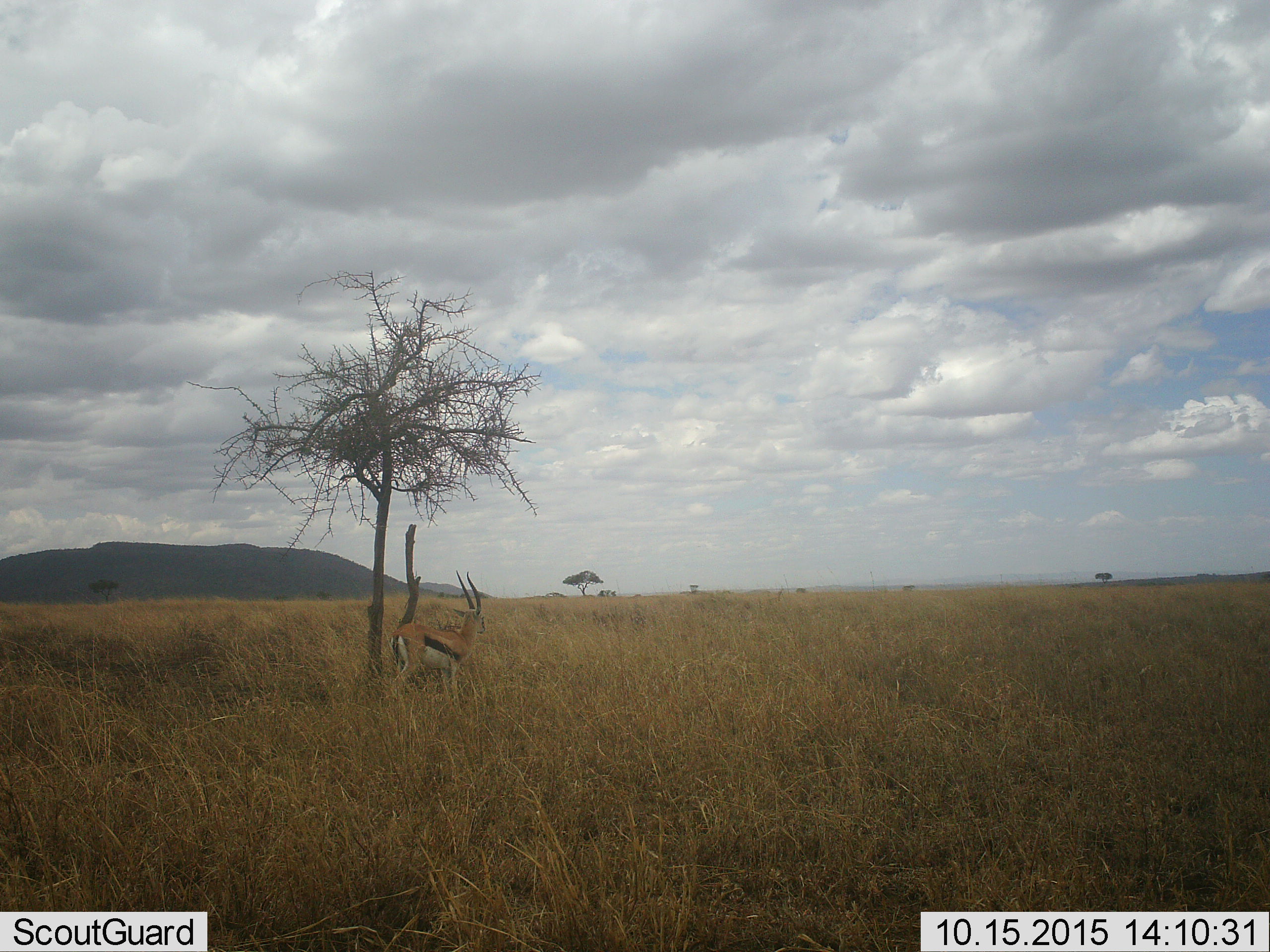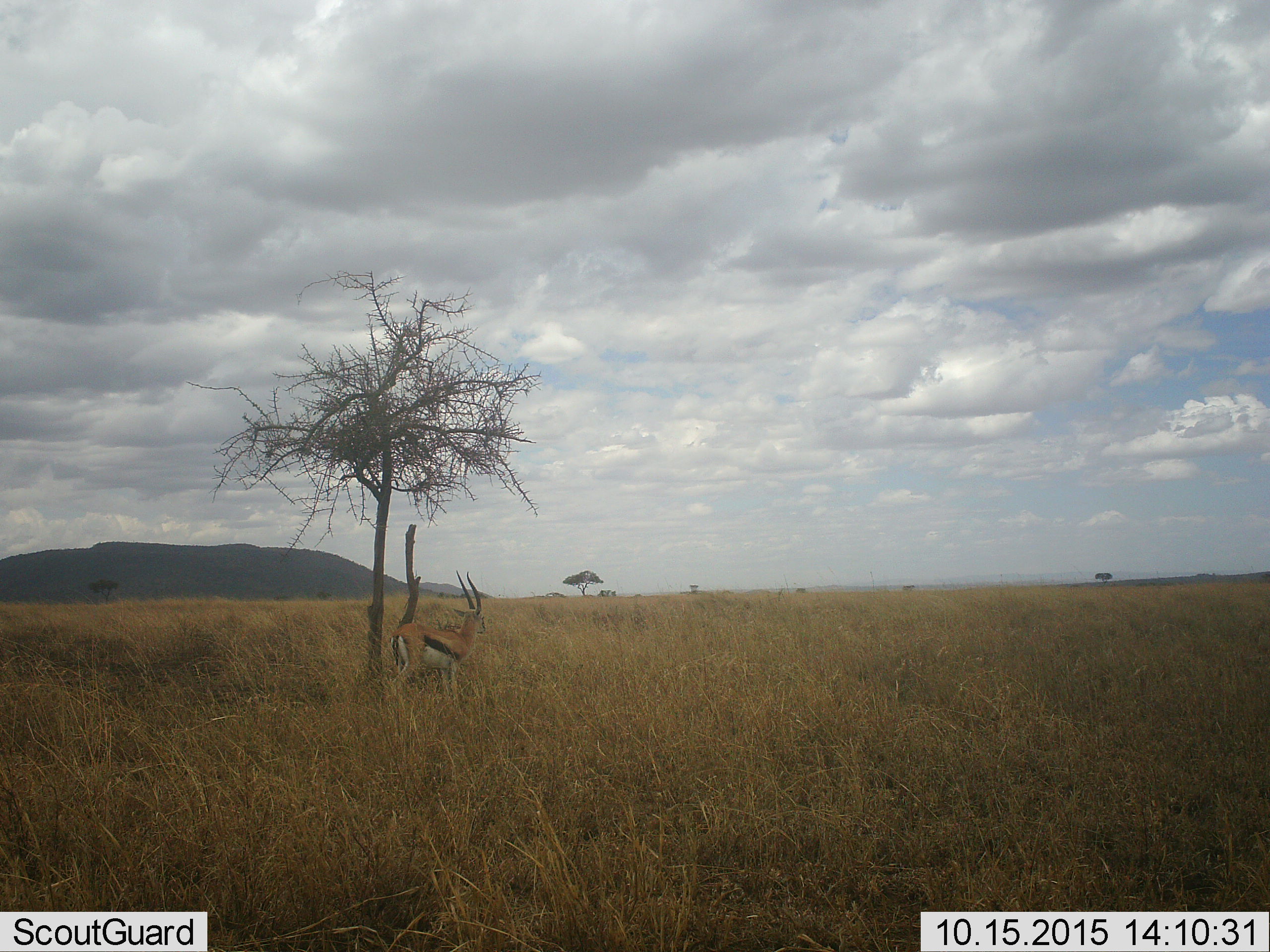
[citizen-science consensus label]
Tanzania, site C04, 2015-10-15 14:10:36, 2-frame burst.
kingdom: Animalia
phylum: Chordata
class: Mammalia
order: Artiodactyla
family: Bovidae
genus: Eudorcas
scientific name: Eudorcas thomsonii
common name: thomson's gazelle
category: gazellethomsons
Gazellethomsons (thomson's gazelle) (Eudorcas thomsonii), count 1. Behavior (volunteer vote fractions): standing 100%, resting 0%, moving 0%, interacting 0%. Young present (vote fraction): 0%. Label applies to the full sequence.